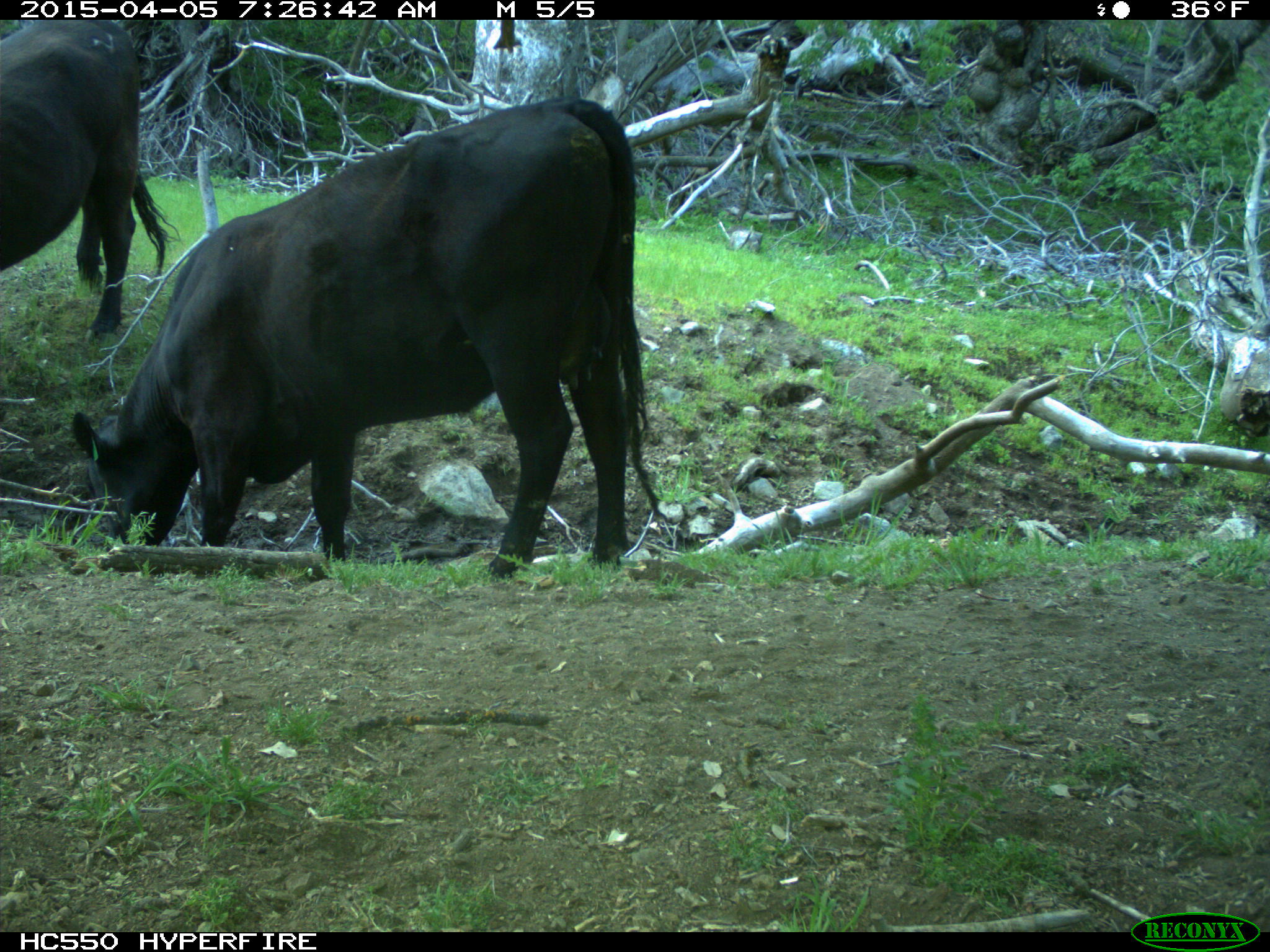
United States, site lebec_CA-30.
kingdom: Animalia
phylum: Chordata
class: Mammalia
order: Artiodactyla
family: Bovidae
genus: Bos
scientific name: Bos taurus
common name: domestic cow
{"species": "Bos taurus (domestic cow)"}